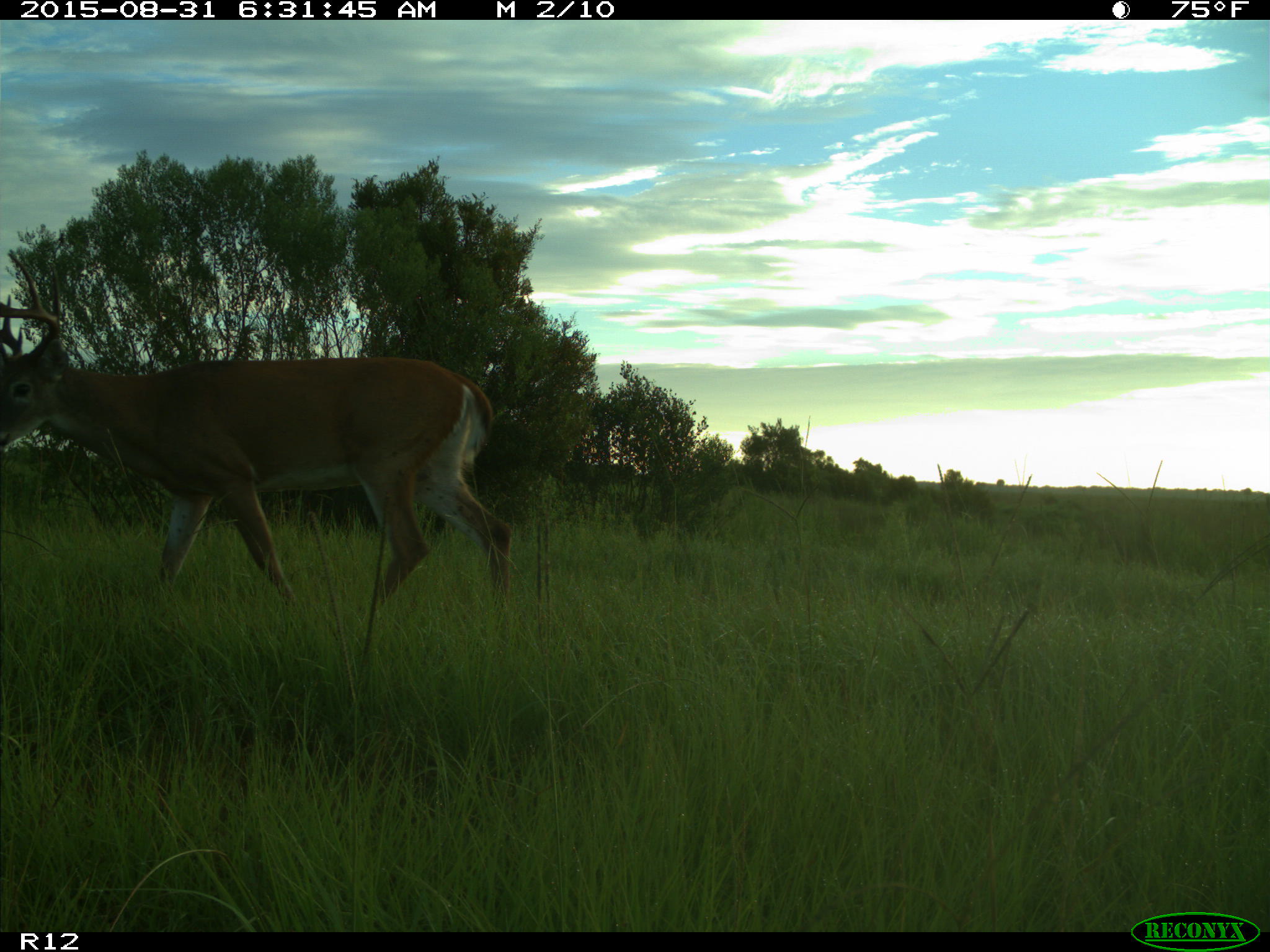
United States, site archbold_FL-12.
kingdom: Animalia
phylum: Chordata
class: Mammalia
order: Artiodactyla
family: Cervidae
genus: Odocoileus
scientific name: Odocoileus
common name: deer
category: unidentified deer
Unidentified deer (deer) (Odocoileus).